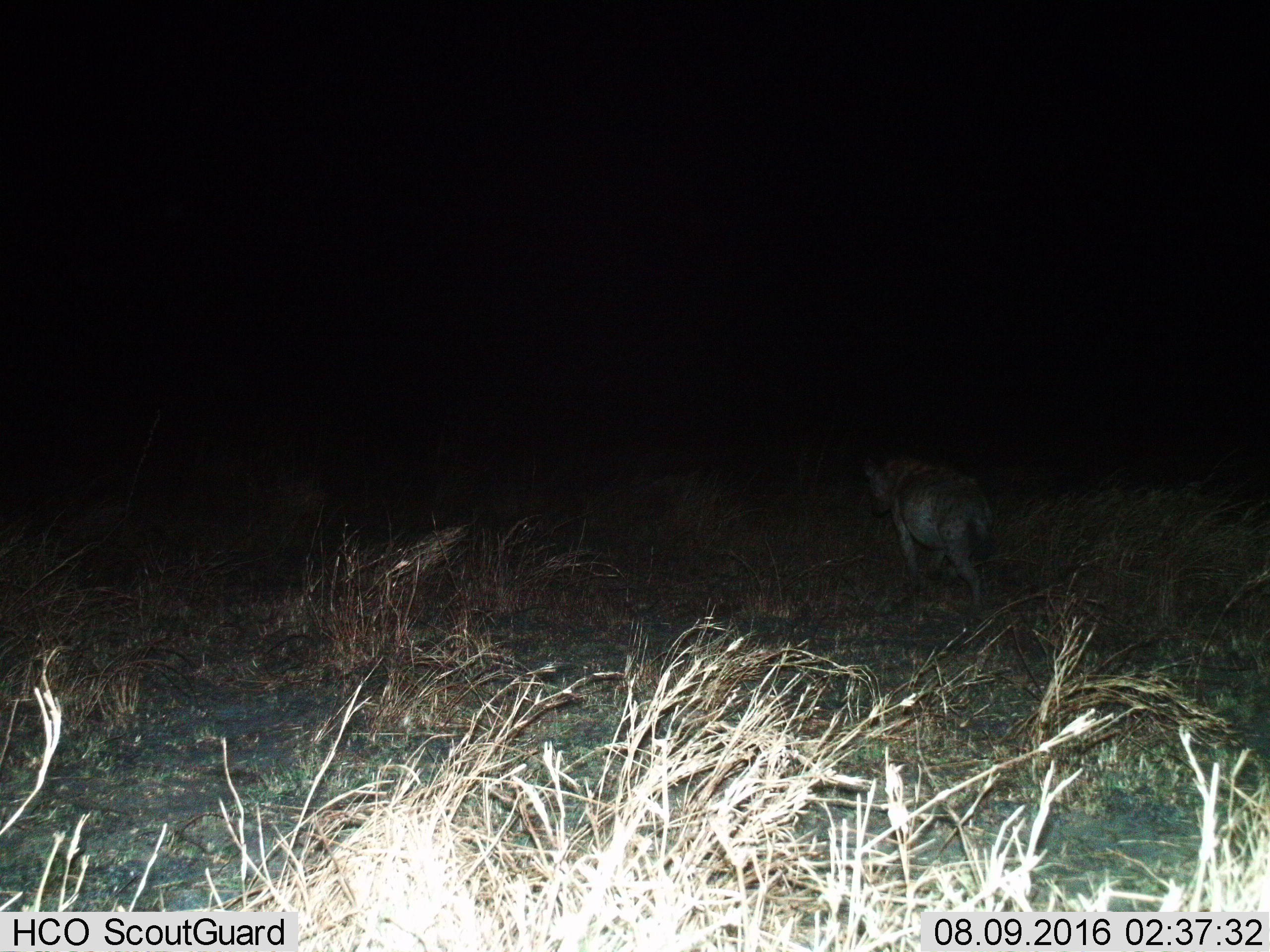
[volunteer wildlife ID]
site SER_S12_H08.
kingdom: Animalia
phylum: Chordata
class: Mammalia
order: Carnivora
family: Hyaenidae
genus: Crocuta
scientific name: Crocuta crocuta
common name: spotted hyena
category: hyenaspotted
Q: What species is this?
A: Hyenaspotted (spotted hyena) (Crocuta crocuta).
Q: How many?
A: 1.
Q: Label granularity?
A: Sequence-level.